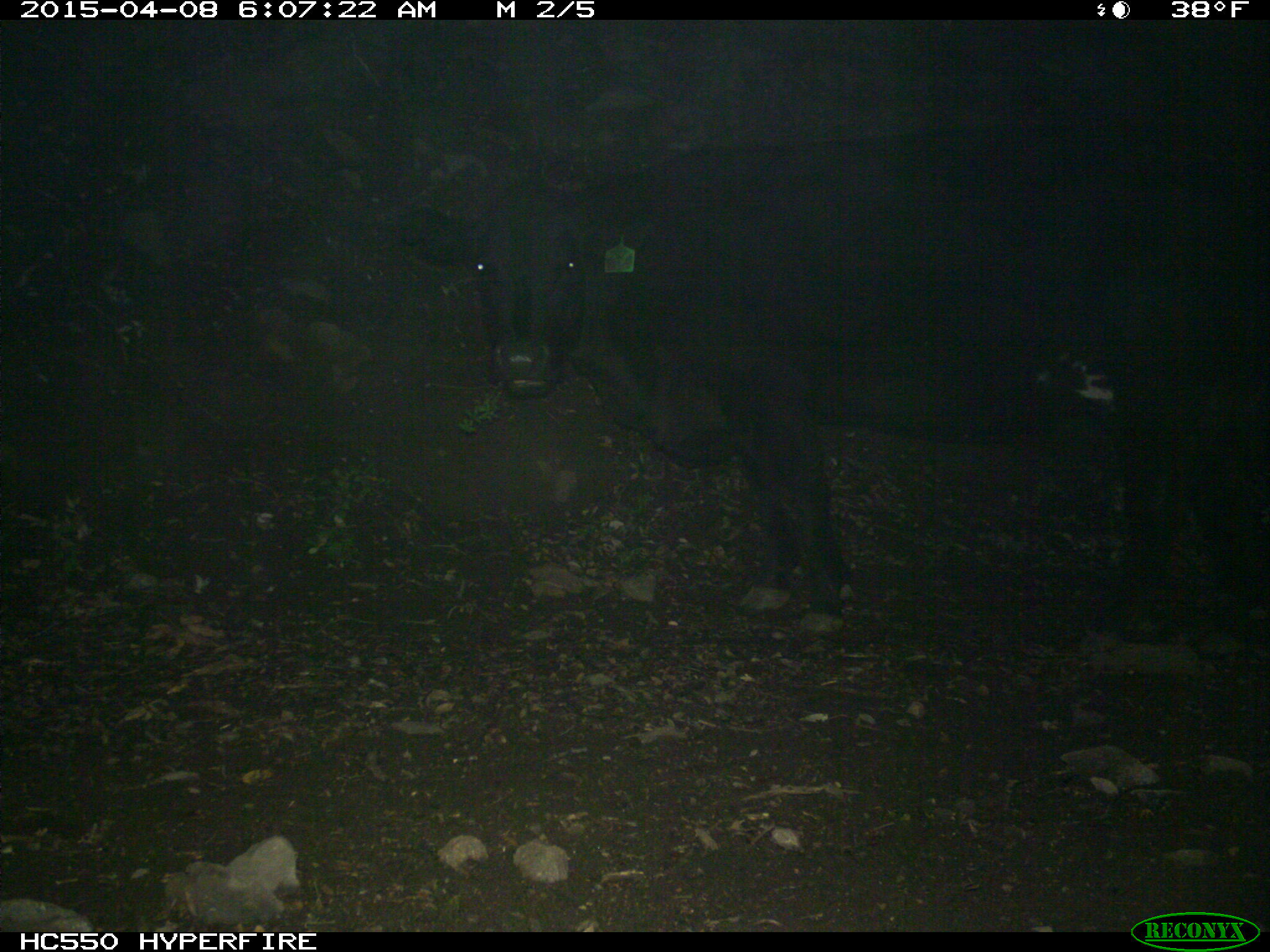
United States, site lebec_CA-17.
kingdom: Animalia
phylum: Chordata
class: Mammalia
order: Artiodactyla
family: Bovidae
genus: Bos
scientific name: Bos taurus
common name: domestic cow